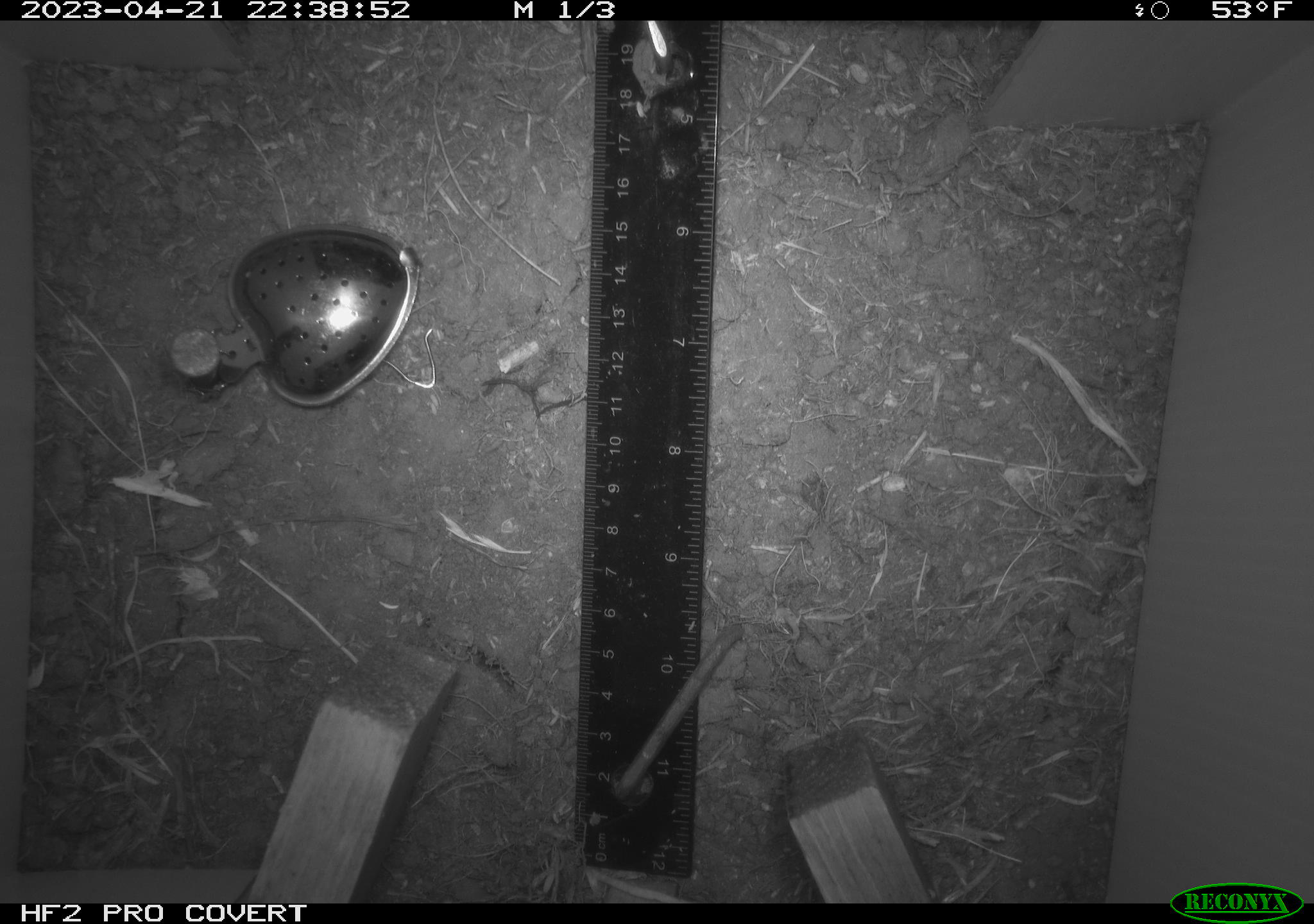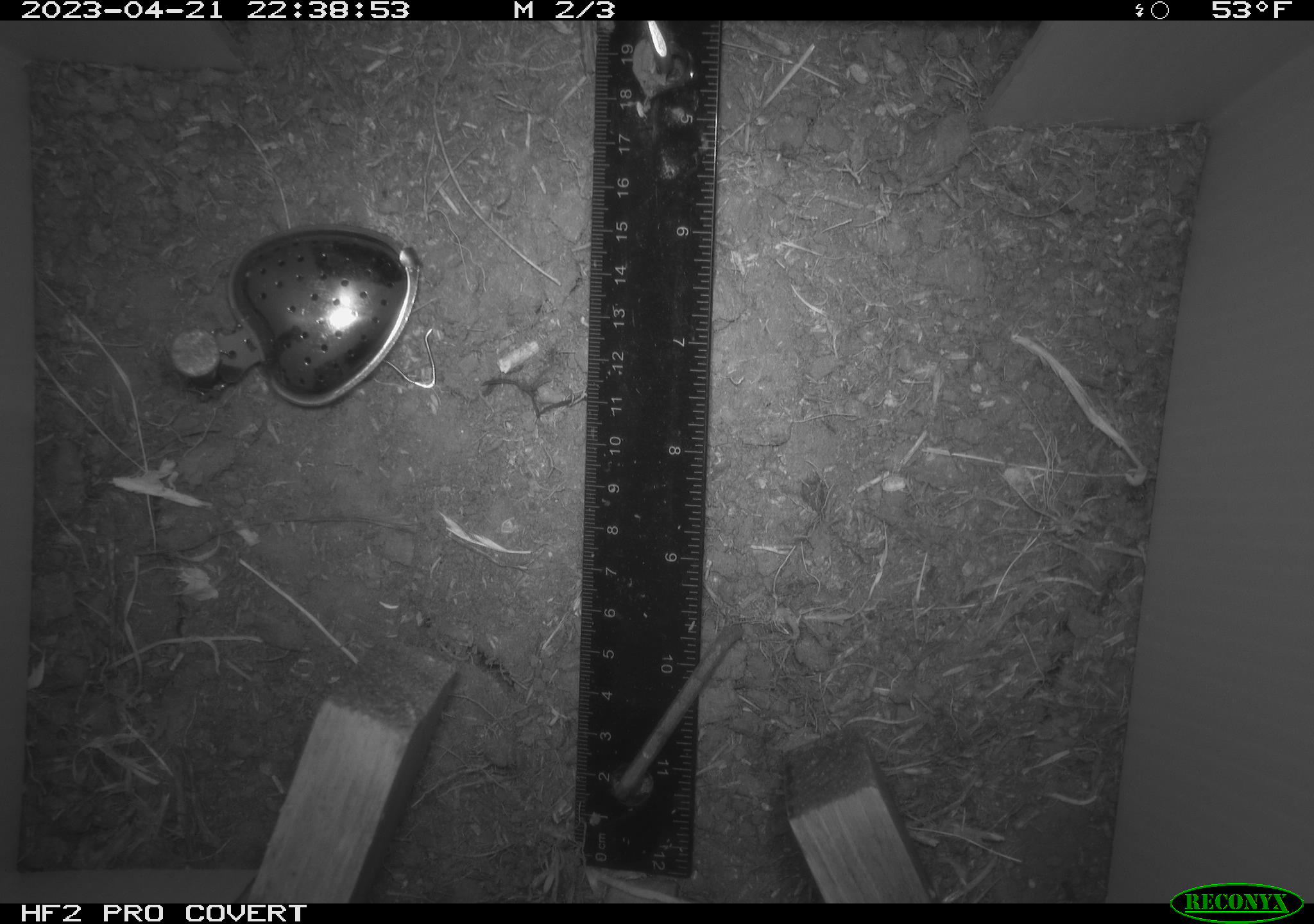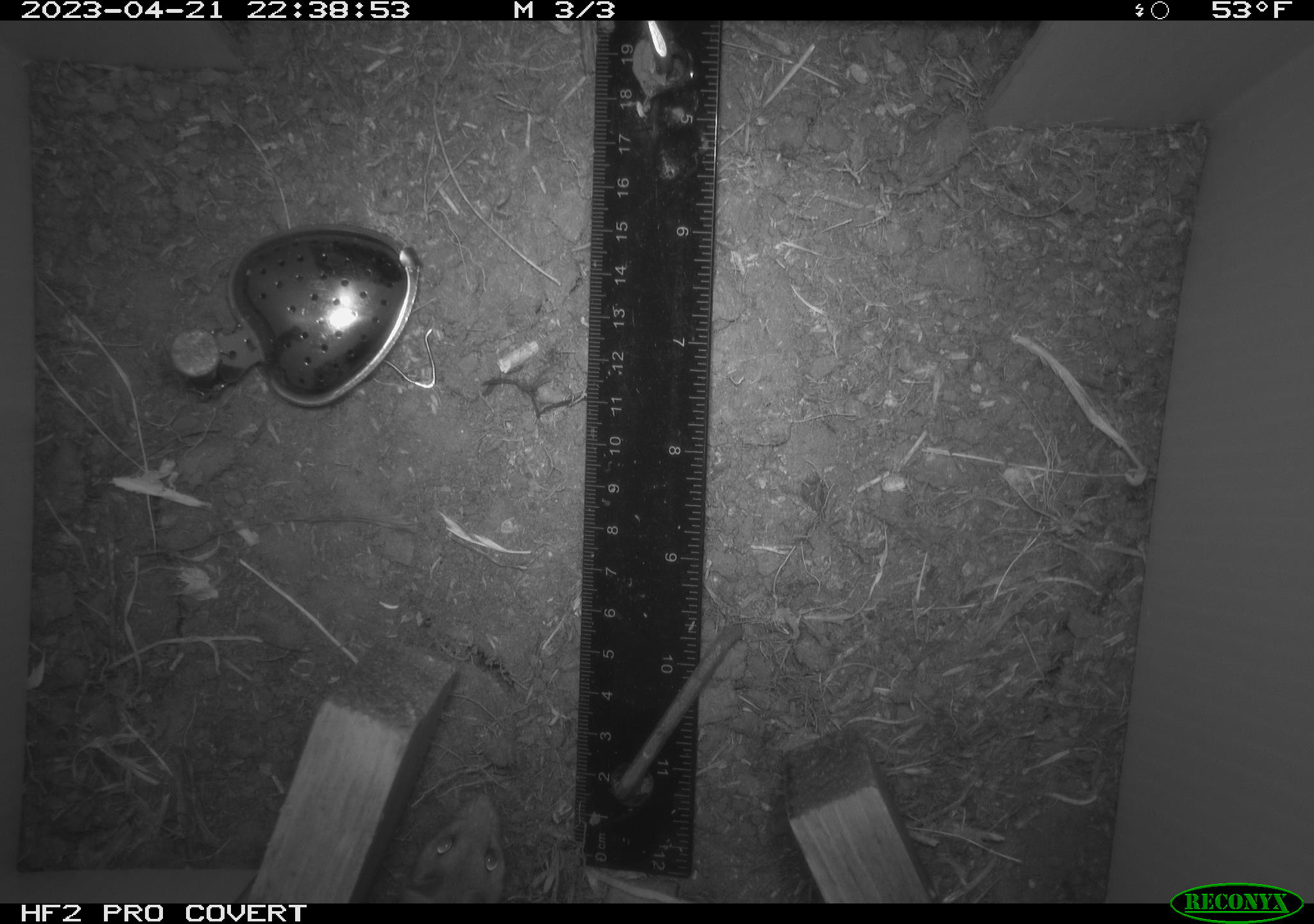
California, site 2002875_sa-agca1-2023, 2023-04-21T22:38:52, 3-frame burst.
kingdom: Animalia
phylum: Chordata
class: Mammalia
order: Rodentia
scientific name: Rodentia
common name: mouse species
Mouse species (Rodentia).